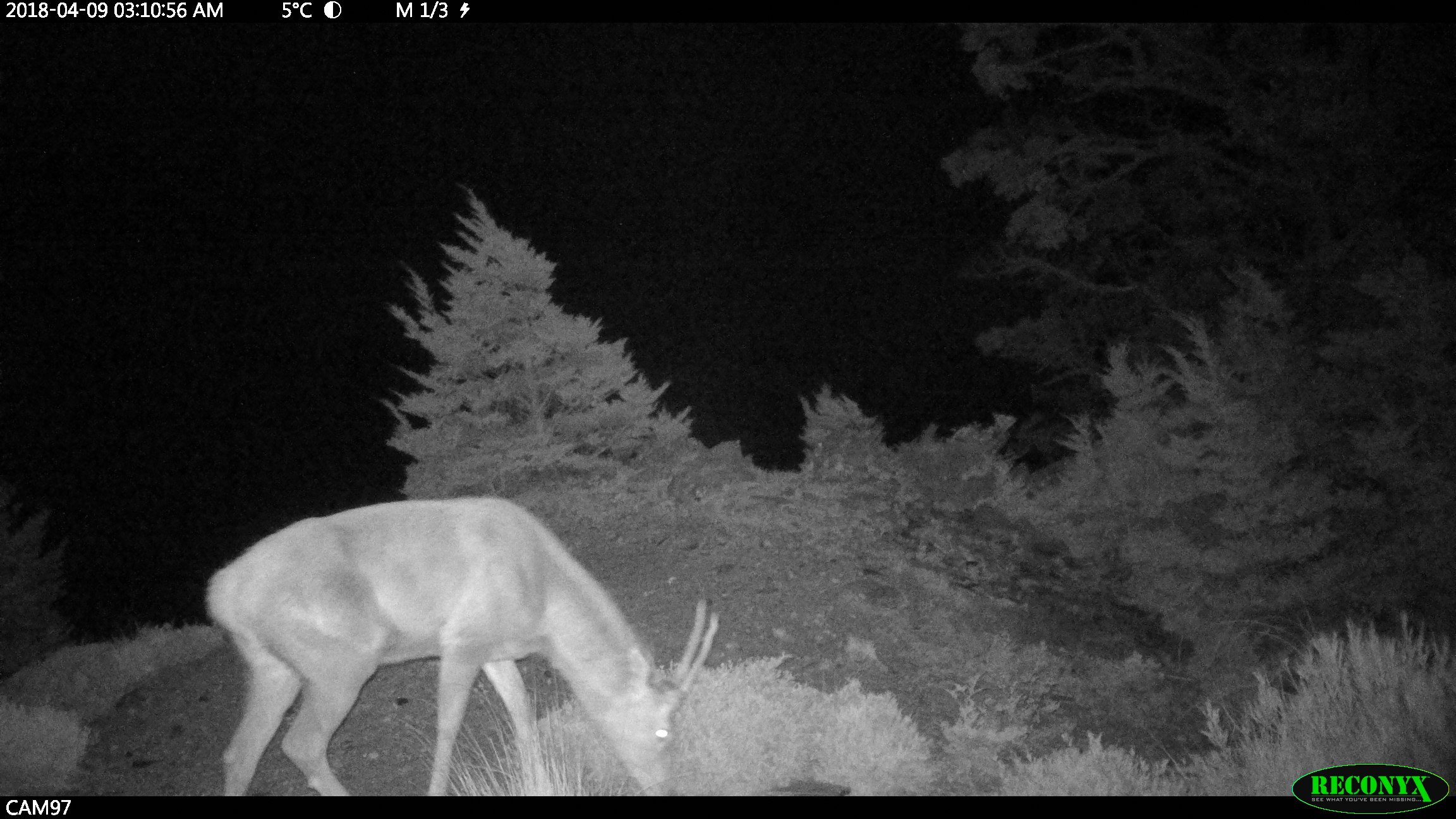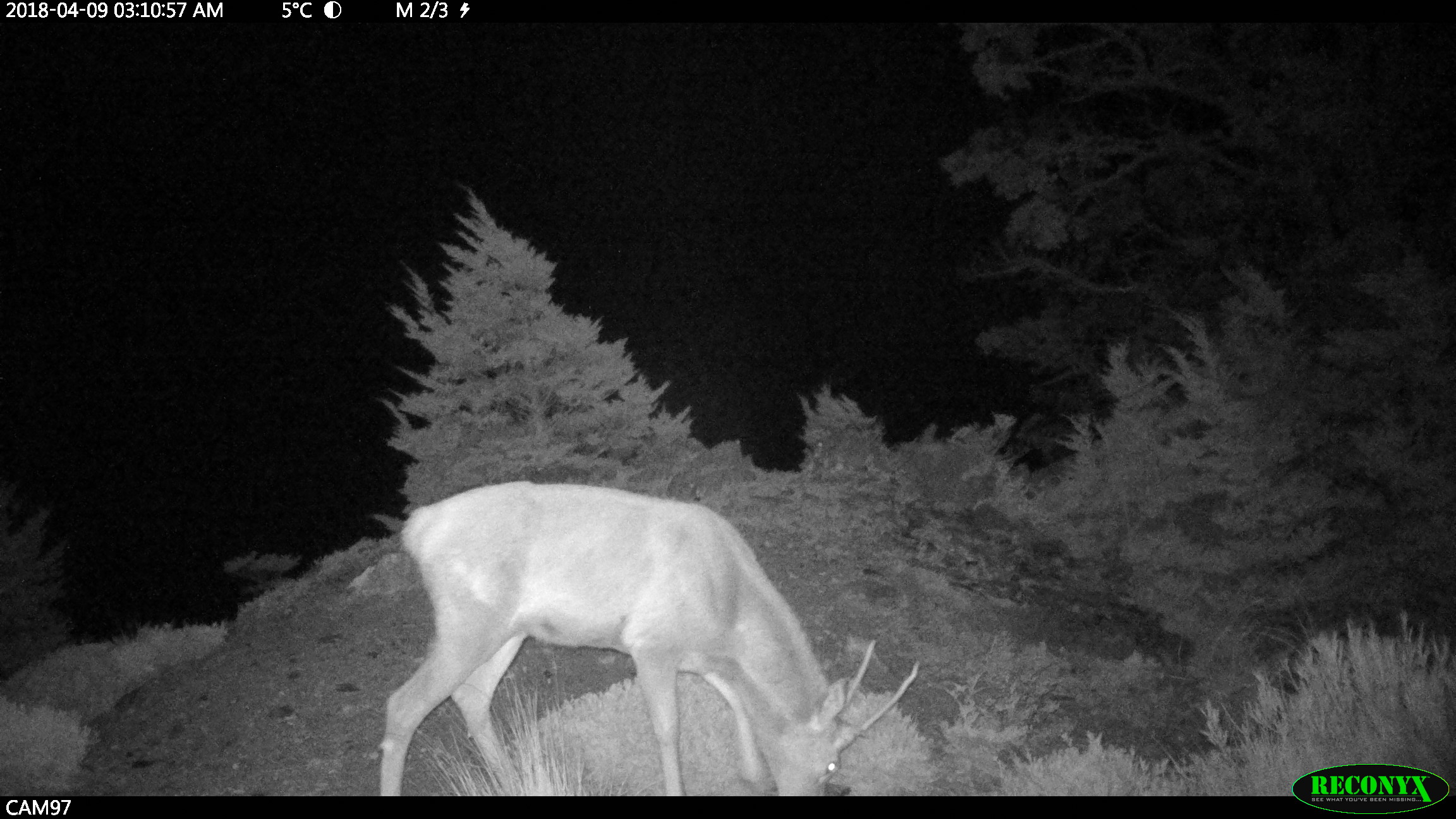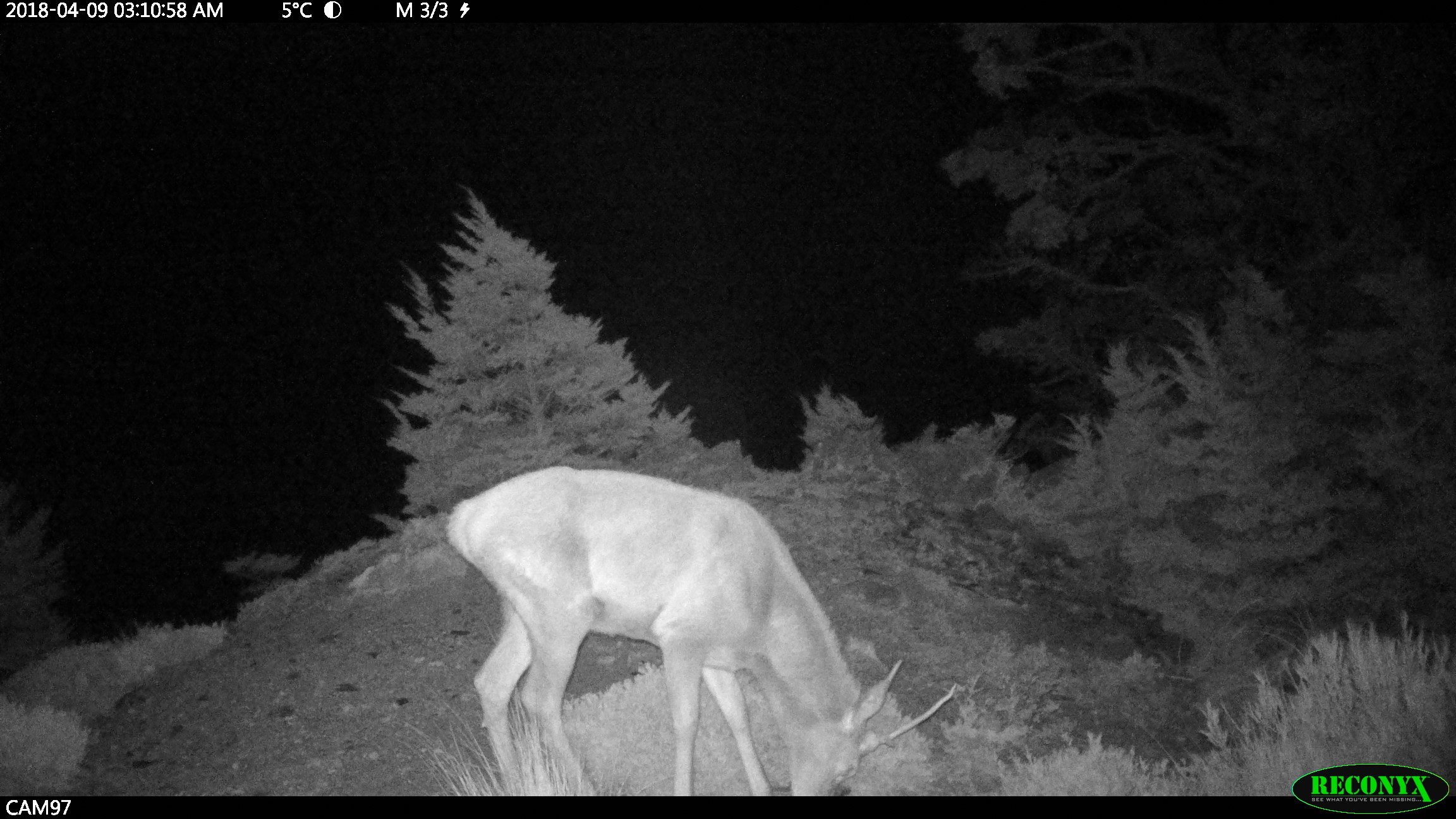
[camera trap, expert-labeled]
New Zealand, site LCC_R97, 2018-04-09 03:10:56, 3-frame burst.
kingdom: Animalia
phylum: Chordata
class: Mammalia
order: Artiodactyla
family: Cervidae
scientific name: Cervidae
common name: deer